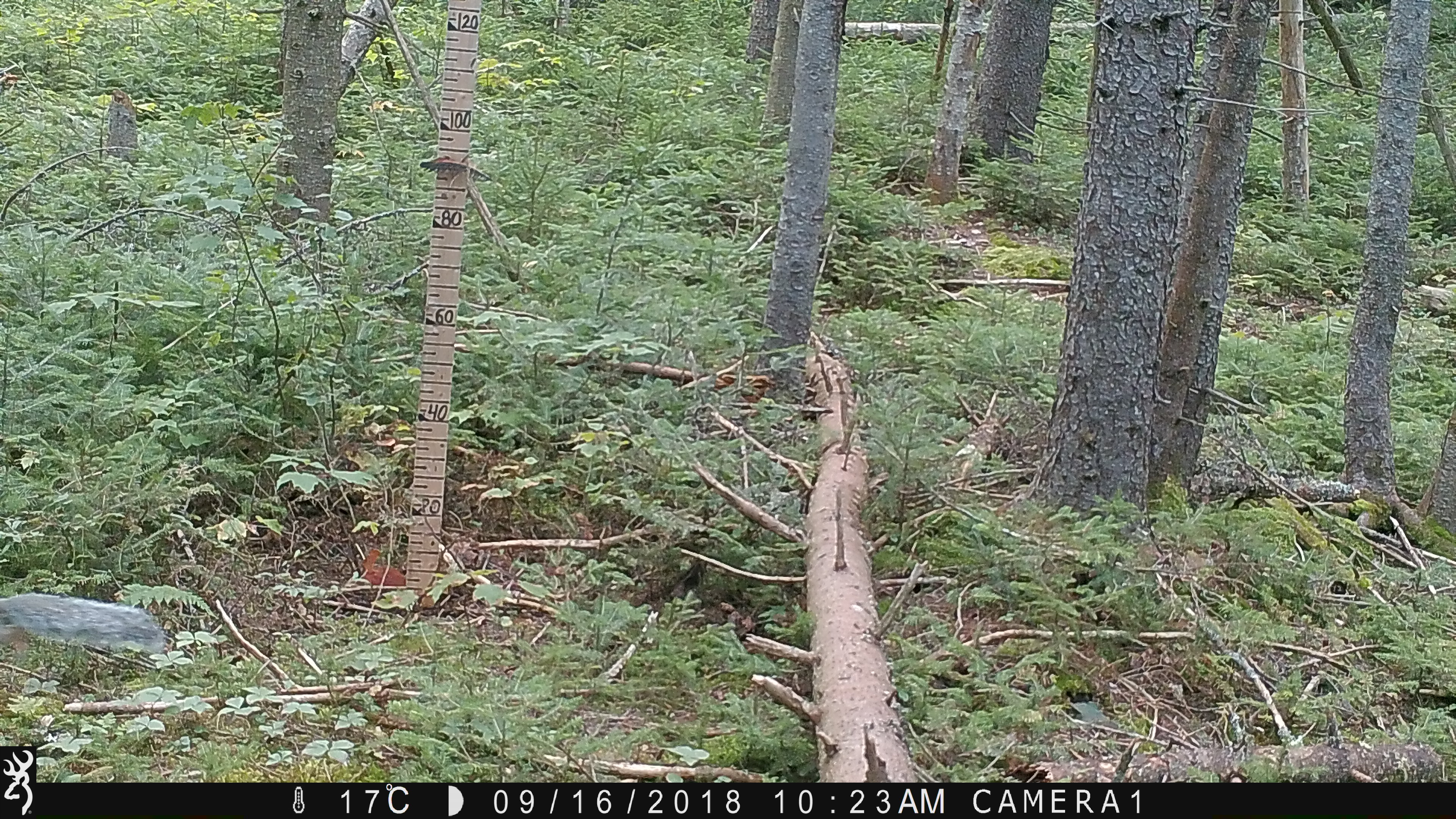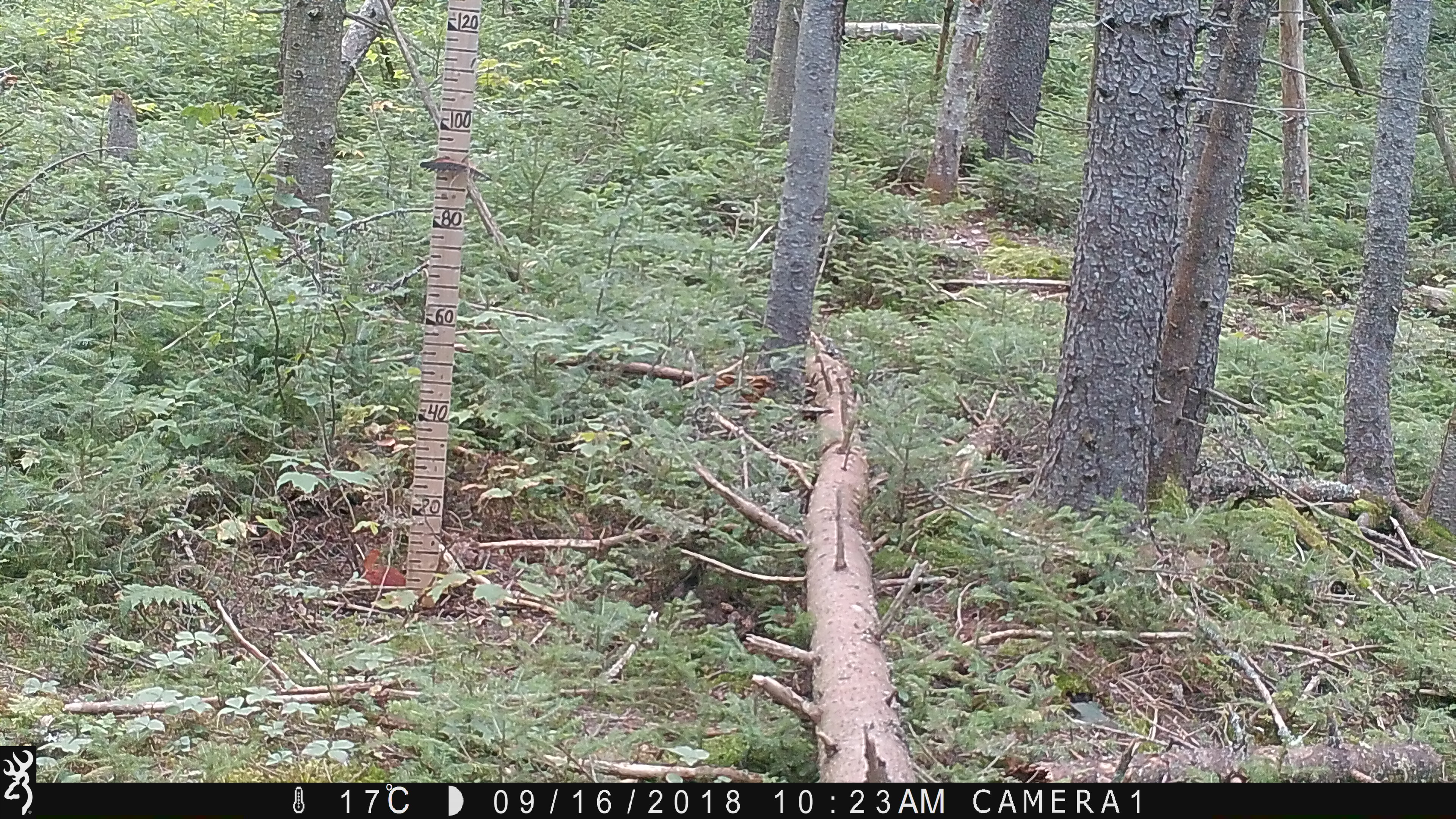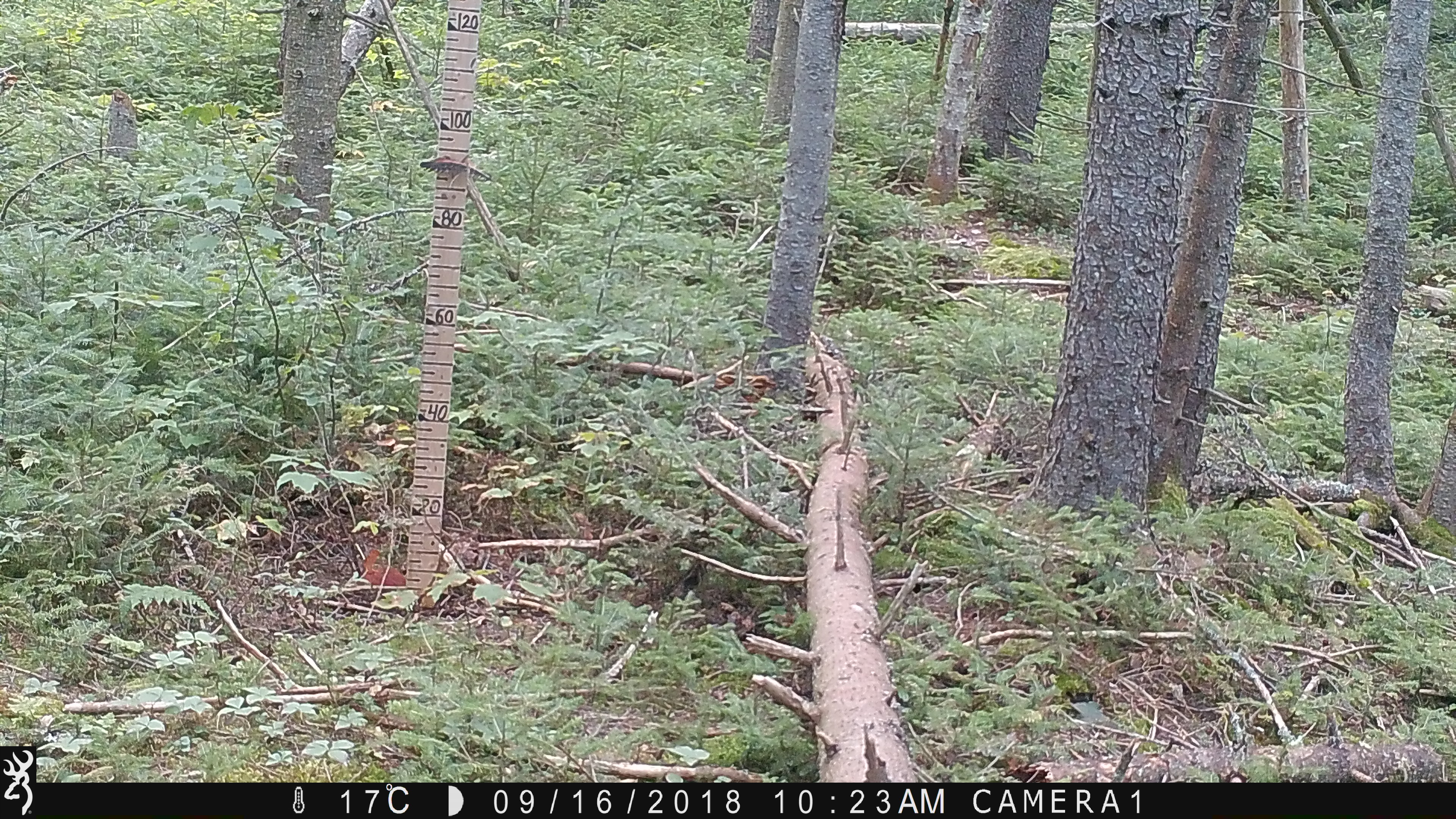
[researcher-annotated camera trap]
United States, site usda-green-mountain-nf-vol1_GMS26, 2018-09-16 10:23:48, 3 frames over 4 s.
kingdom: Animalia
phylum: Chordata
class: Mammalia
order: Rodentia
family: Sciuridae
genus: Sciurus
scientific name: Sciurus carolinensis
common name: gray squirrel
Gray squirrel (Sciurus carolinensis).